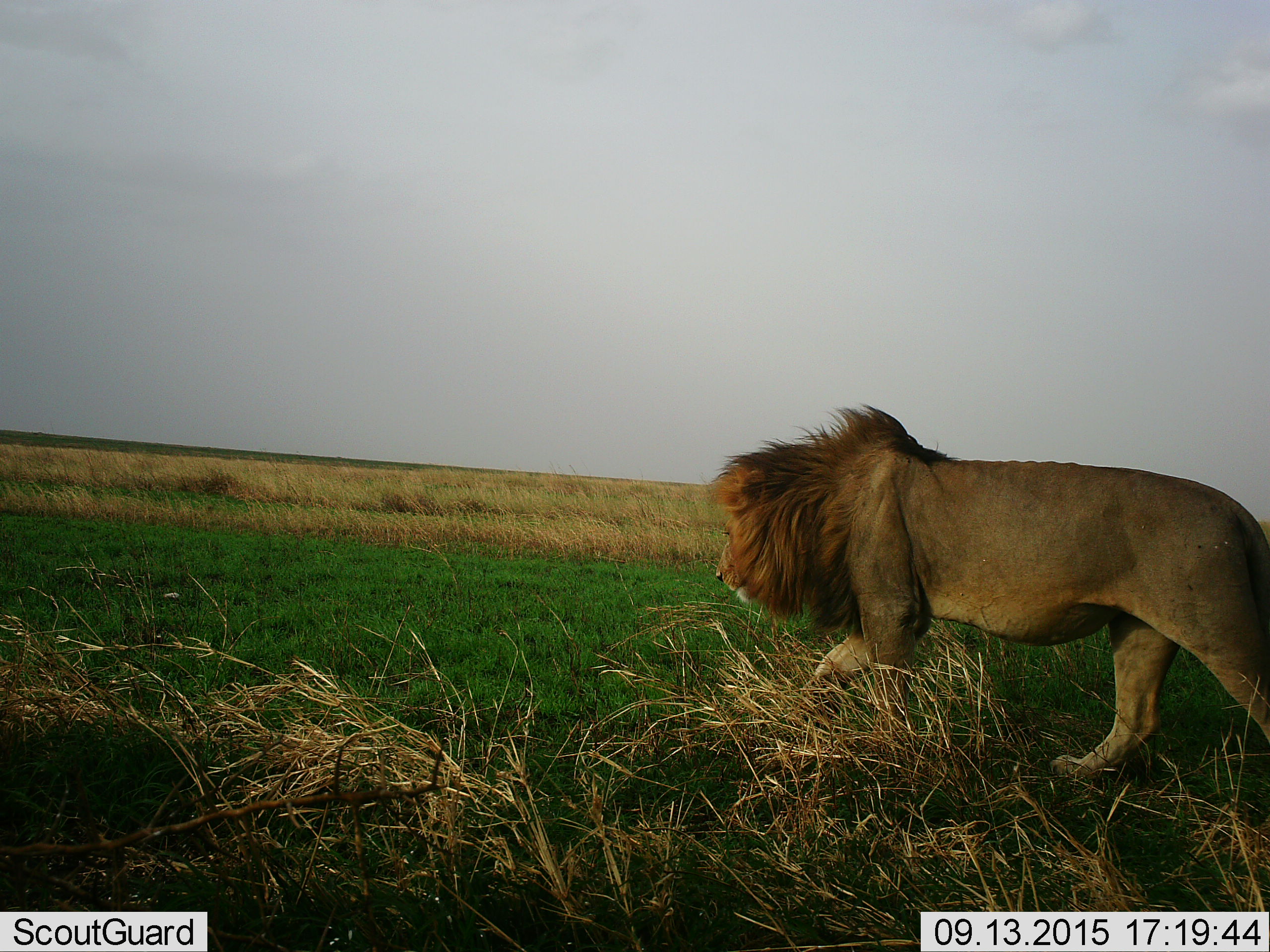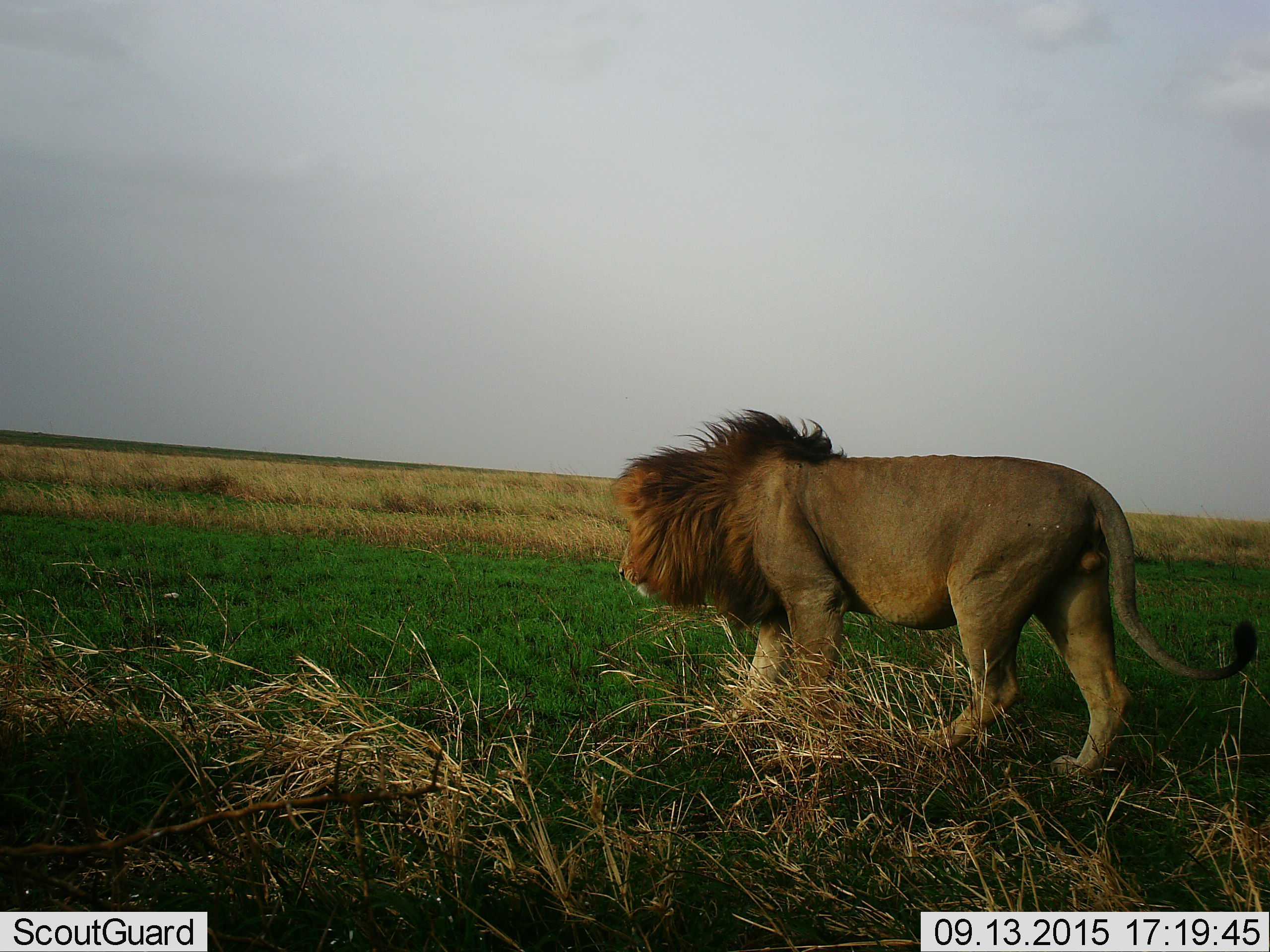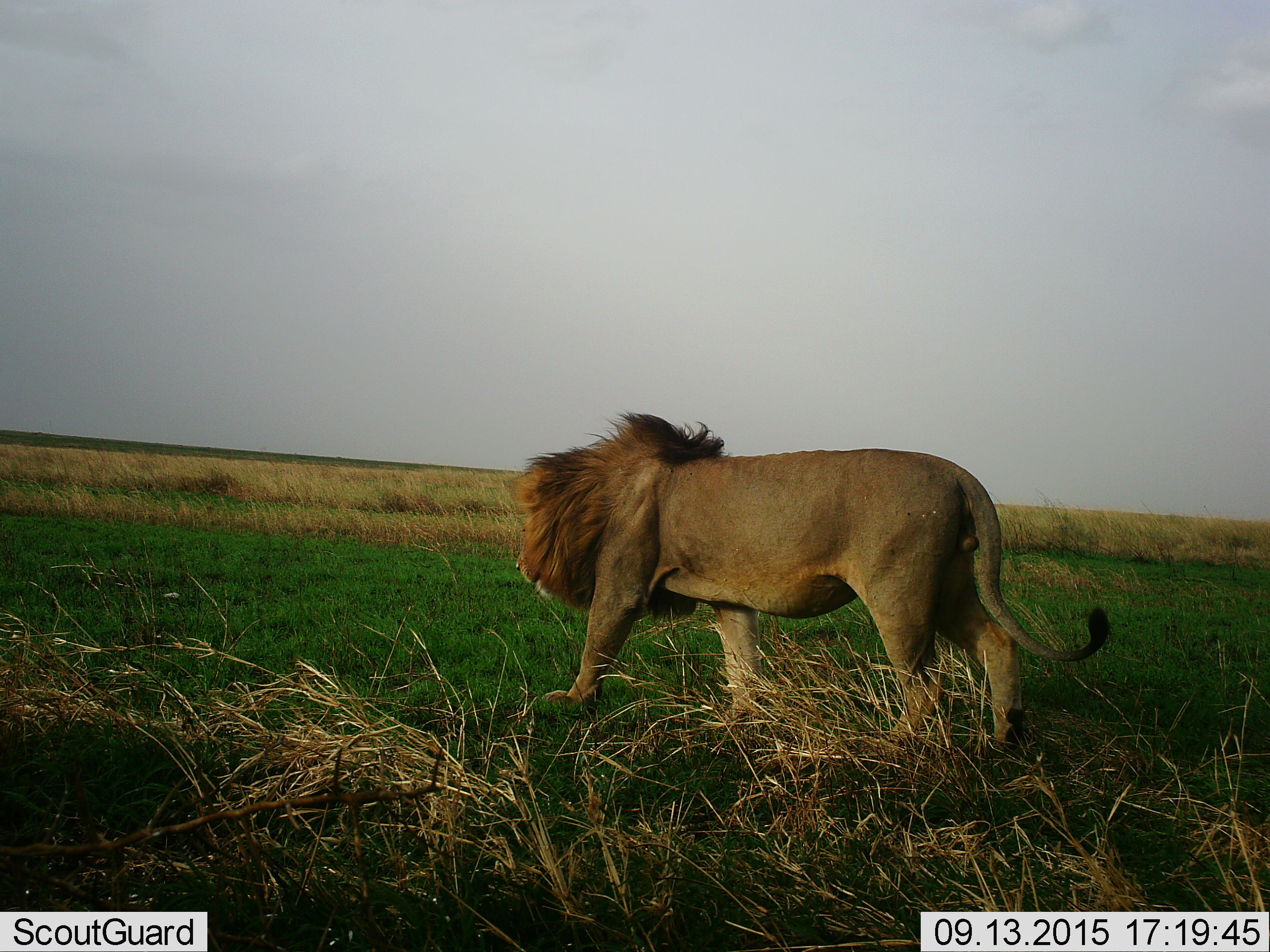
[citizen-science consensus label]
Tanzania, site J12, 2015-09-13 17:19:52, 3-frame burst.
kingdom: Animalia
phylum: Chordata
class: Mammalia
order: Carnivora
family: Felidae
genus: Panthera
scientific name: Panthera leo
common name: lion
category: lionmale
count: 1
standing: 0%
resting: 0%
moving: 100%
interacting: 0%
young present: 0%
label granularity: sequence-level